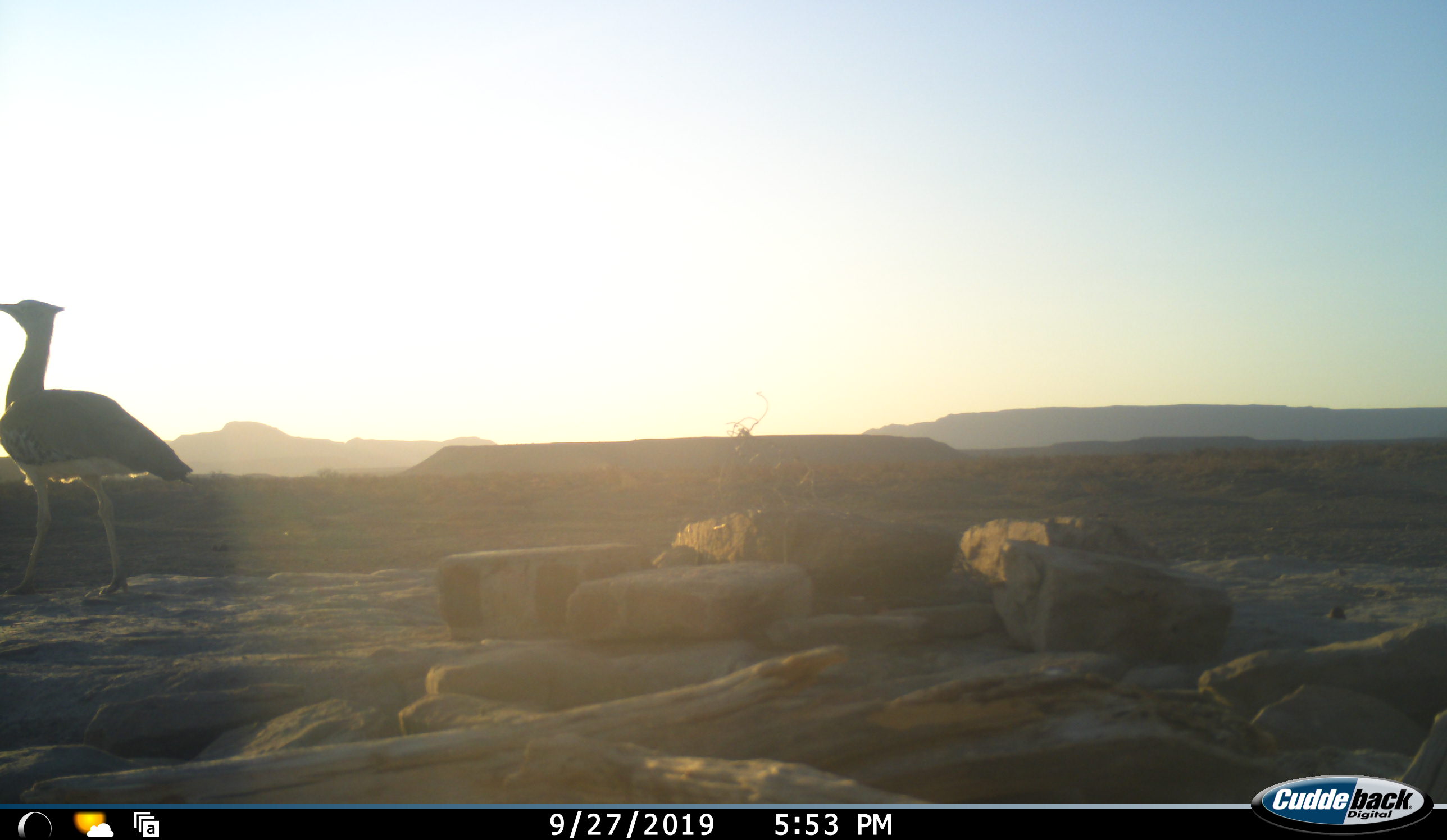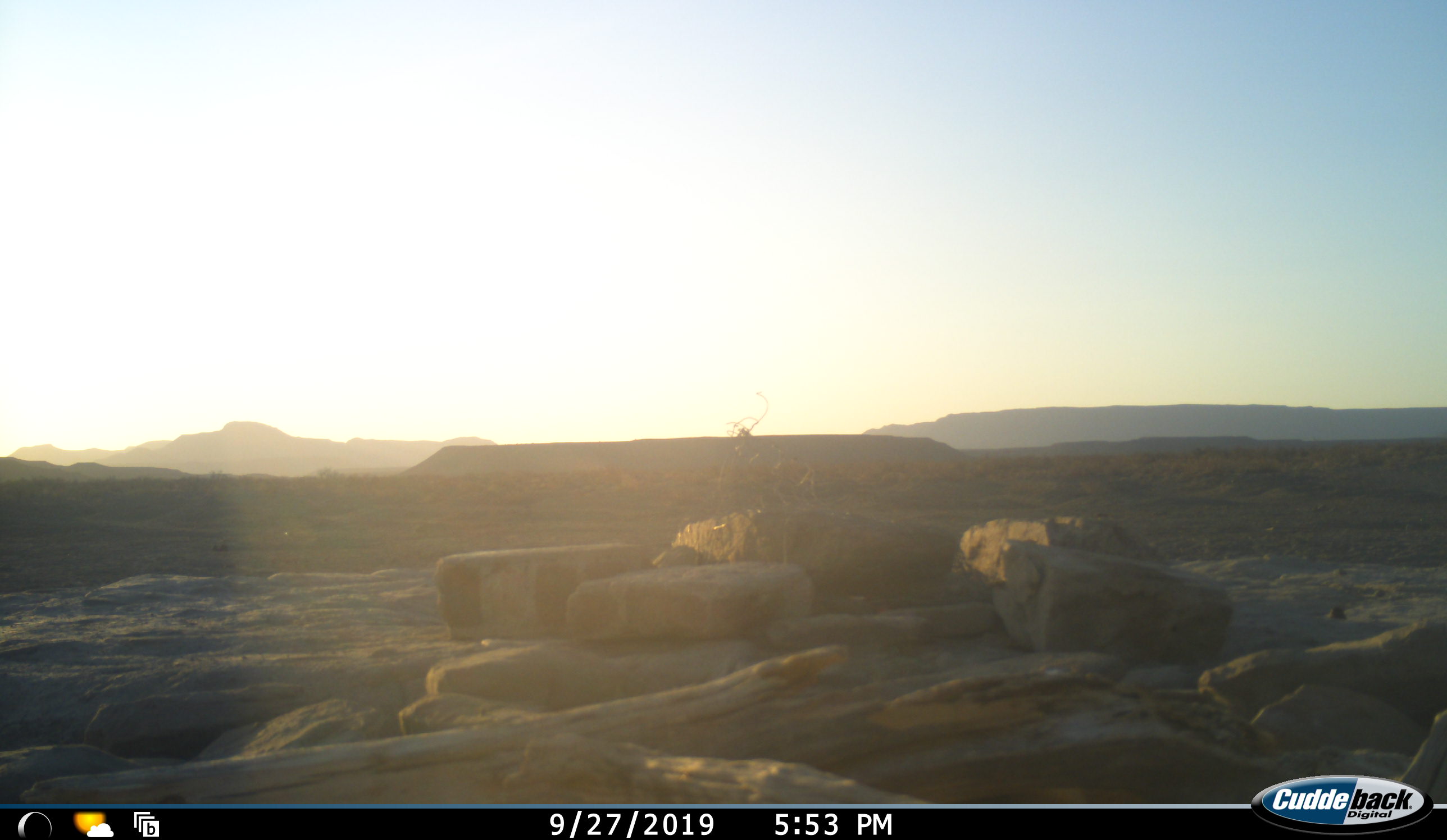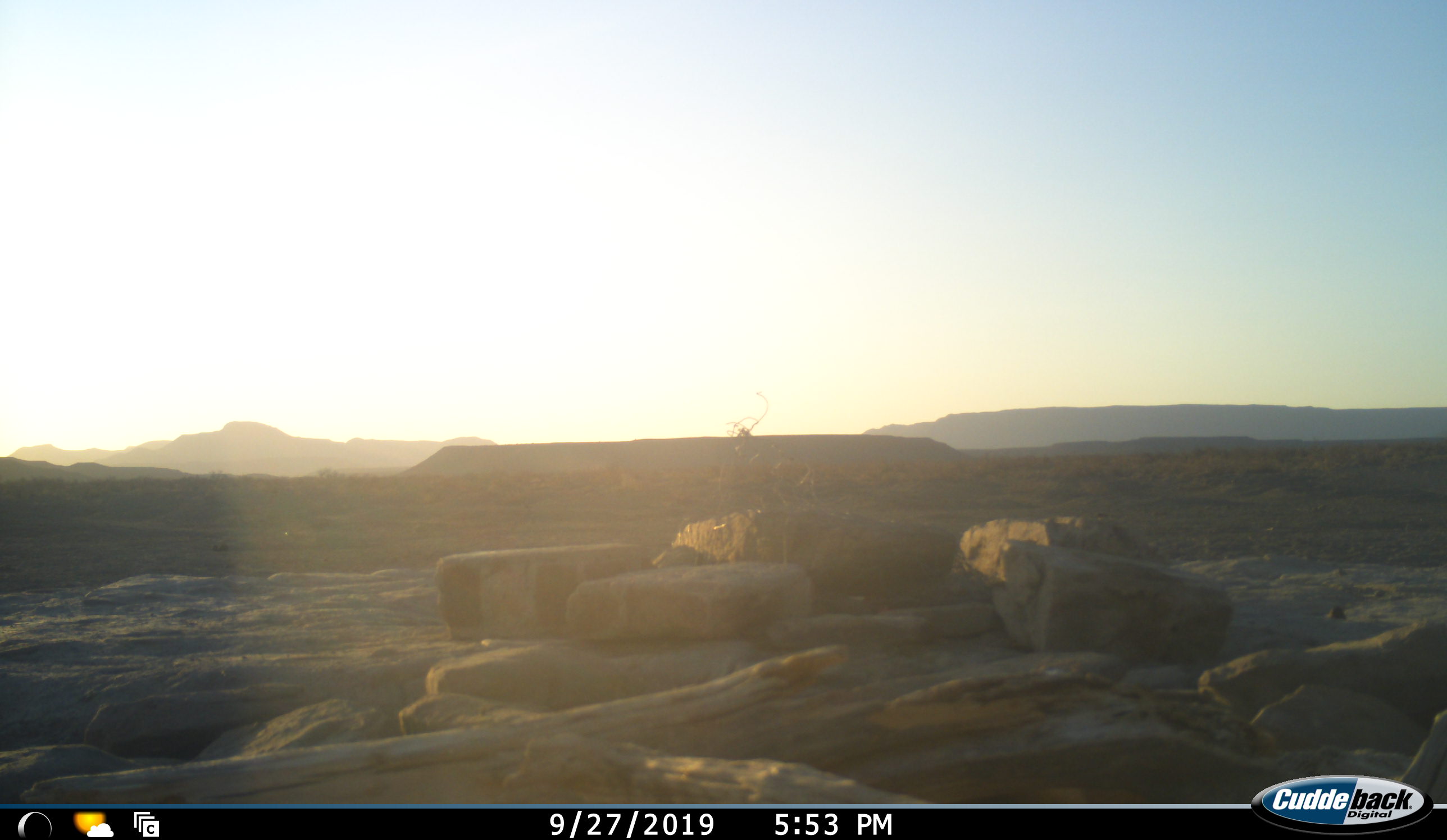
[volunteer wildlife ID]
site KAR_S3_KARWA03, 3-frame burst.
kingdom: Animalia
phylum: Chordata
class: Aves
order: Otidiformes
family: Otididae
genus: Ardeotis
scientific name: Ardeotis kori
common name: kori bustard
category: bustardkori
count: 1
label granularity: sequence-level